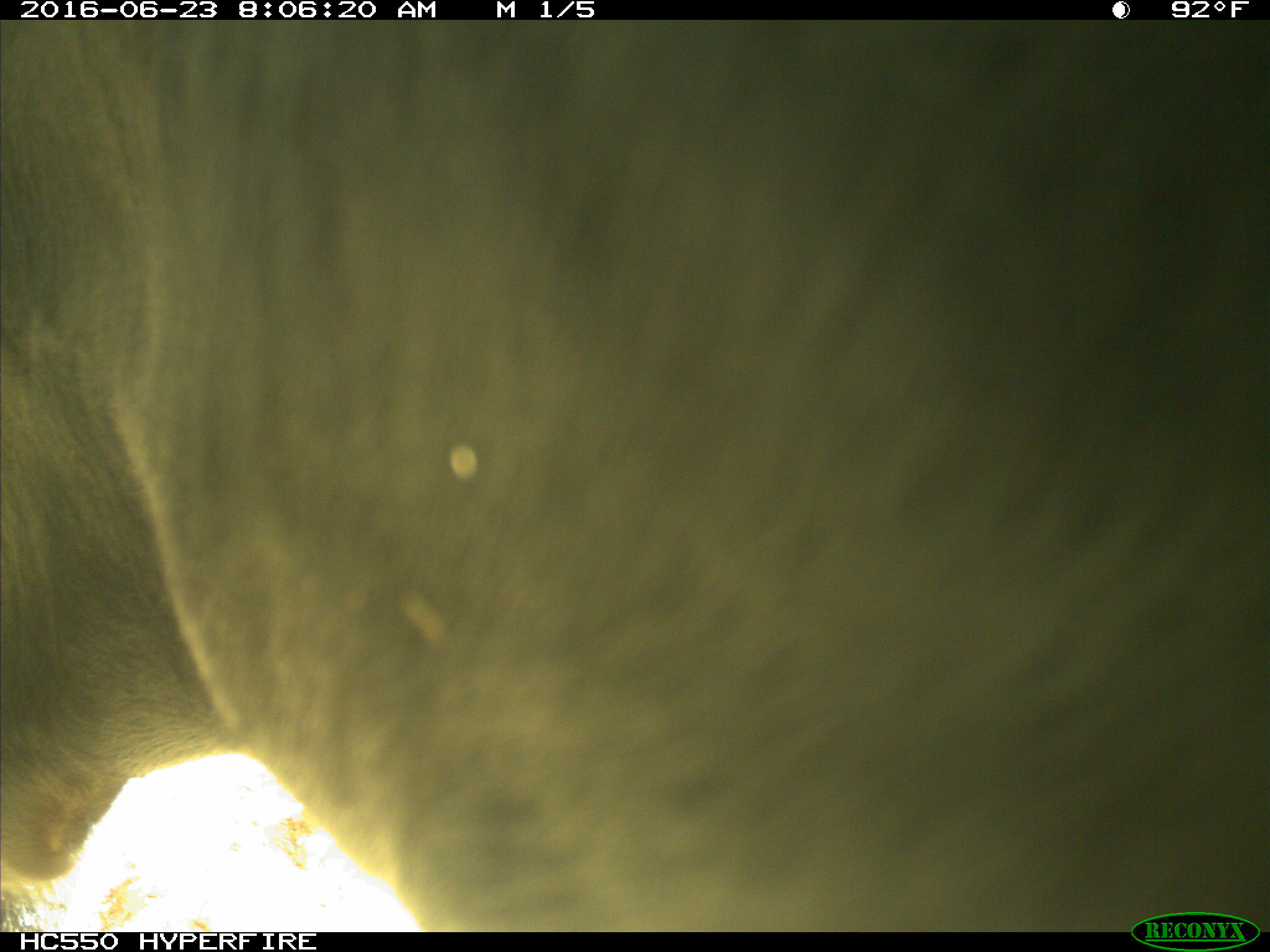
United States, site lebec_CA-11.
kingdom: Animalia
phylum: Chordata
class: Mammalia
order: Artiodactyla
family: Bovidae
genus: Bos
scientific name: Bos taurus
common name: domestic cow